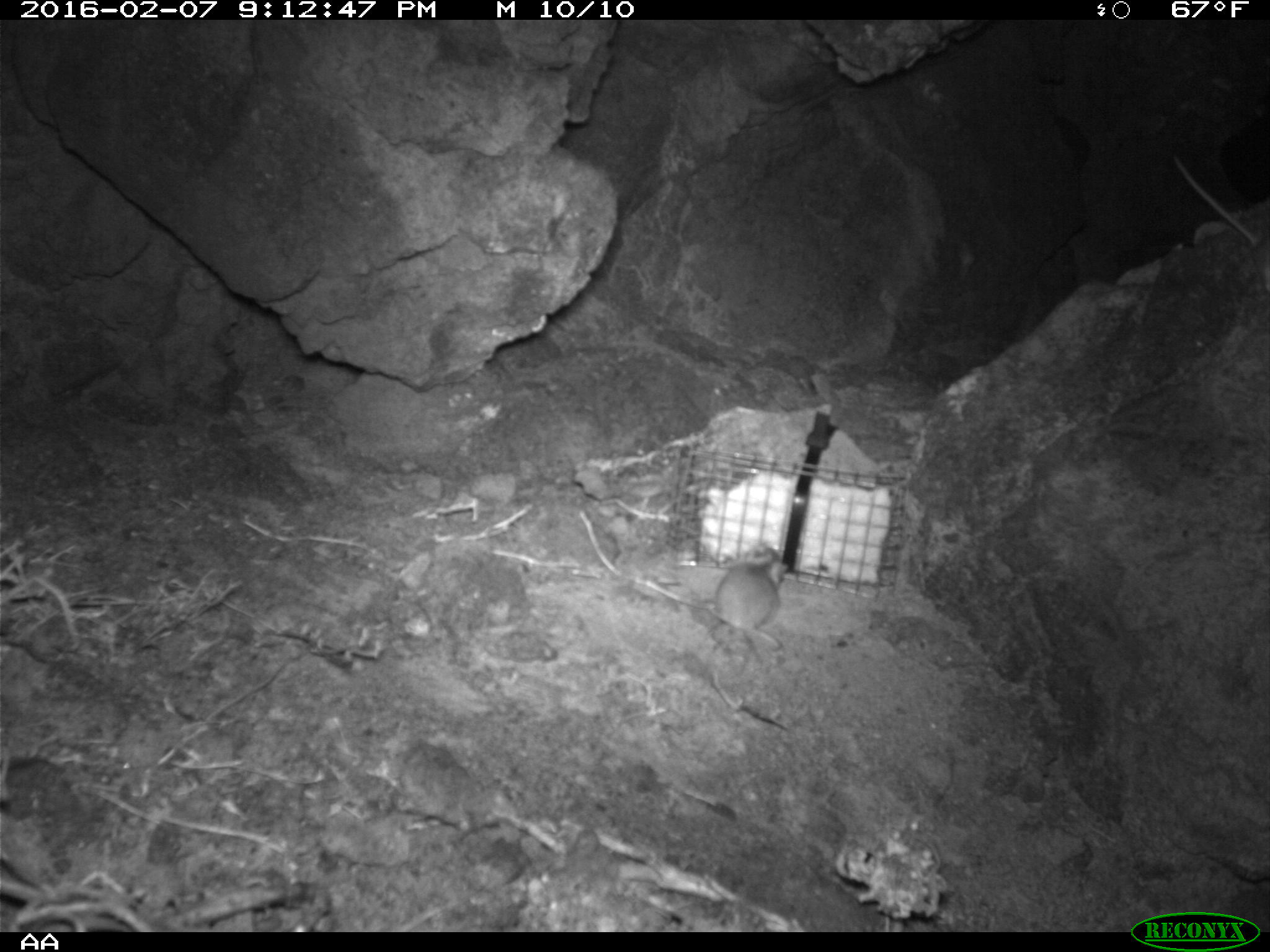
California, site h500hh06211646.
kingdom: Animalia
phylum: Chordata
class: Mammalia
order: Rodentia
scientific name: Rodentia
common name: rodent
Rodent (Rodentia).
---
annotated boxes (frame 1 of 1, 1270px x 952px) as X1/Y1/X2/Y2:
rodent: 1172/154/1269/292; 706/540/790/650